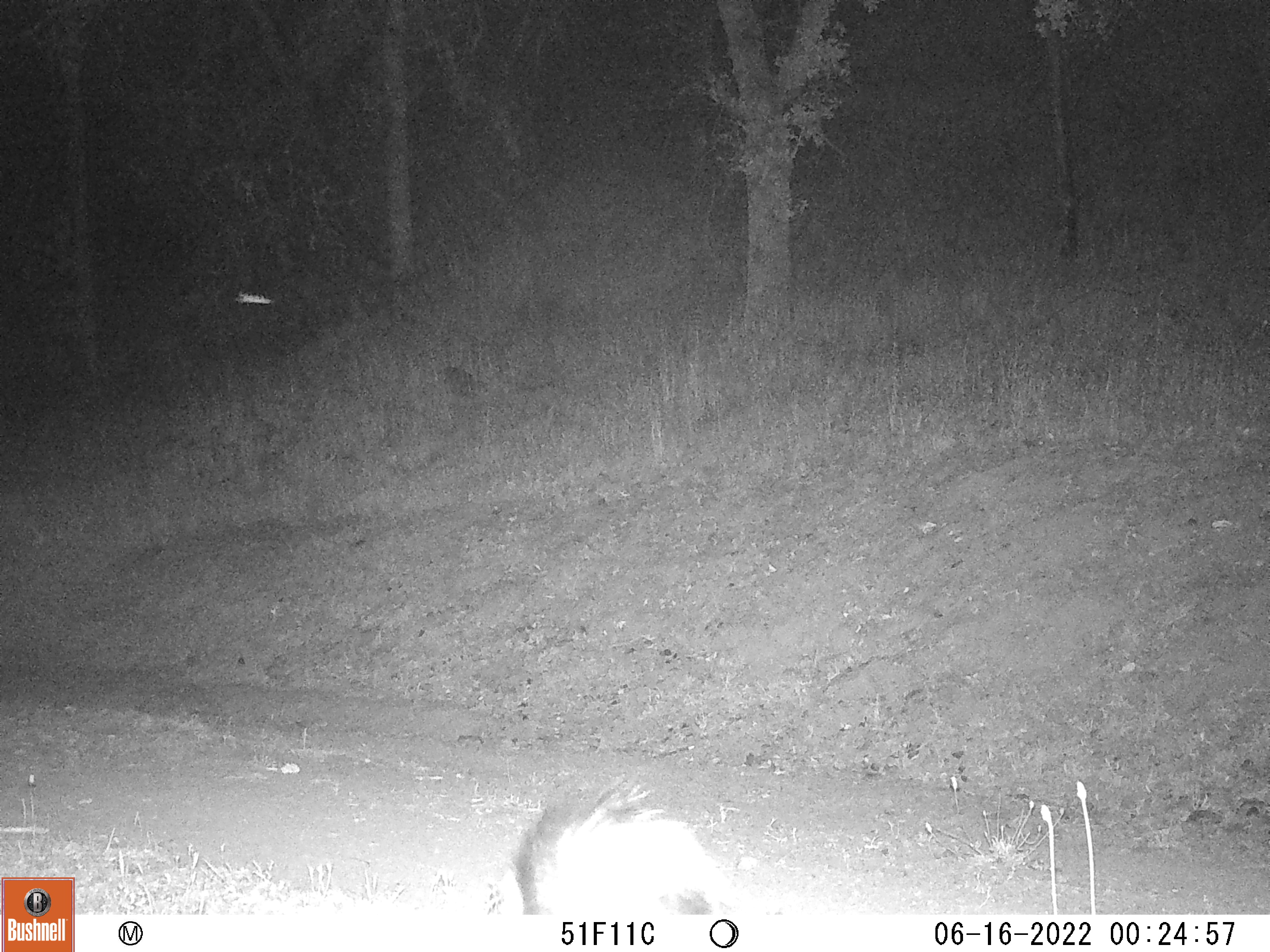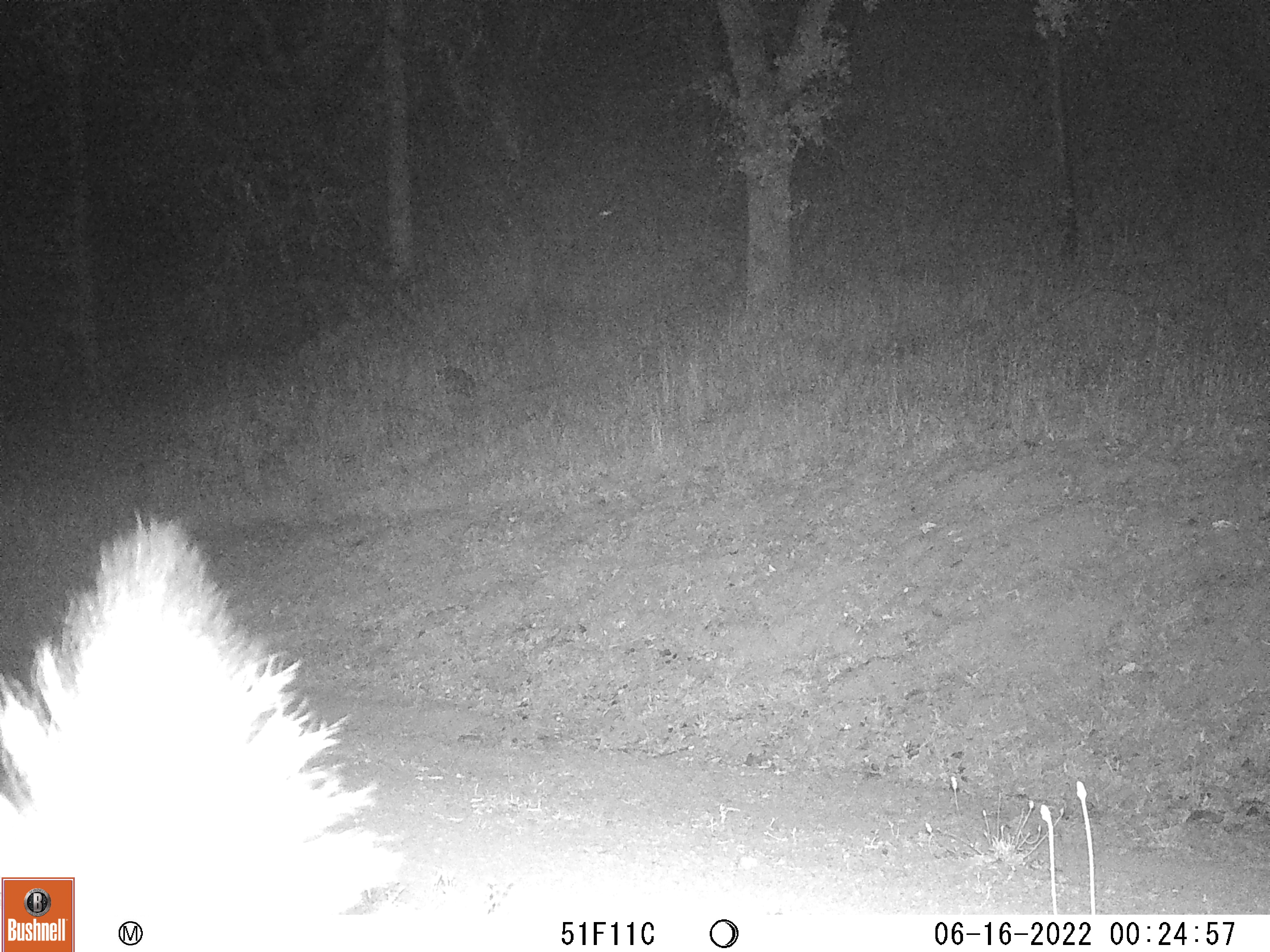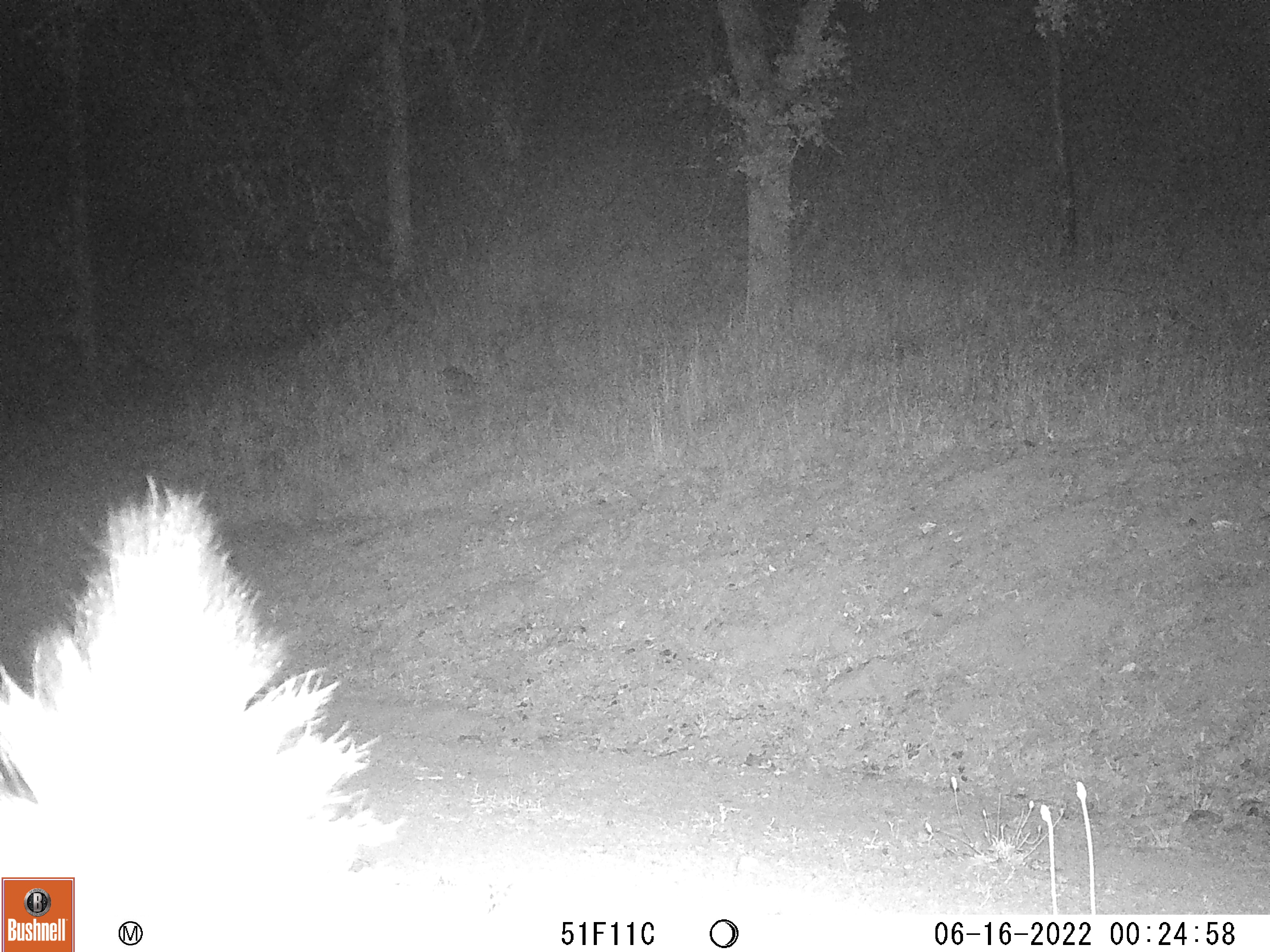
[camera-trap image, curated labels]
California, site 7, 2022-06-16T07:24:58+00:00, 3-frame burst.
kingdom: Animalia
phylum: Chordata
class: Mammalia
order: Carnivora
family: Mephitidae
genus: Mephitis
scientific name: Mephitis mephitis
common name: striped skunk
Striped skunk (Mephitis mephitis).